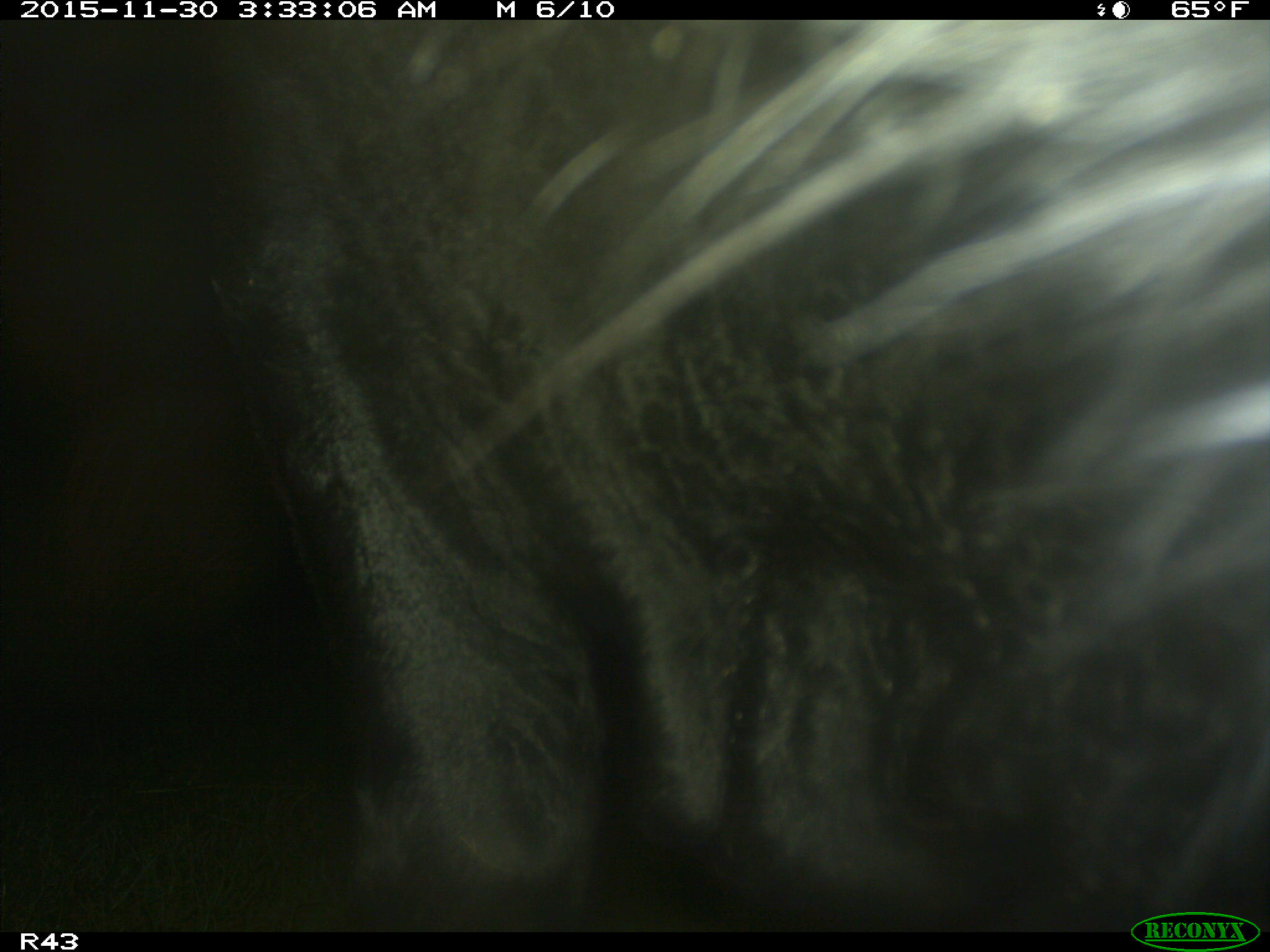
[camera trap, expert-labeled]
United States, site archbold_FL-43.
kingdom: Animalia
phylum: Chordata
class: Mammalia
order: Artiodactyla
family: Bovidae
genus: Bos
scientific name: Bos taurus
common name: domestic cow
Bos taurus (domestic cow).